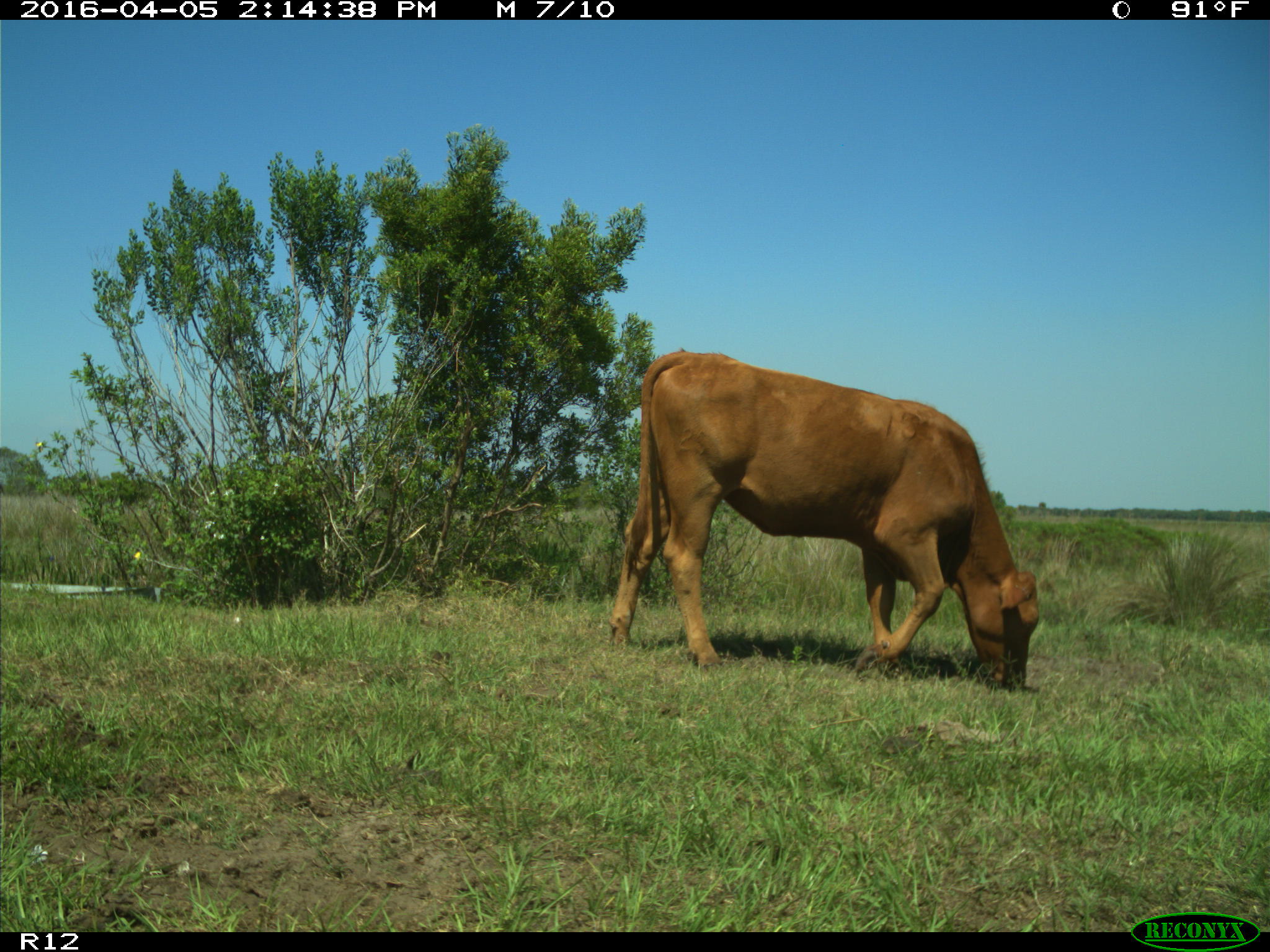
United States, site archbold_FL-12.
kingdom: Animalia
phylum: Chordata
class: Mammalia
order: Artiodactyla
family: Bovidae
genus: Bos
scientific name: Bos taurus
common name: domestic cow